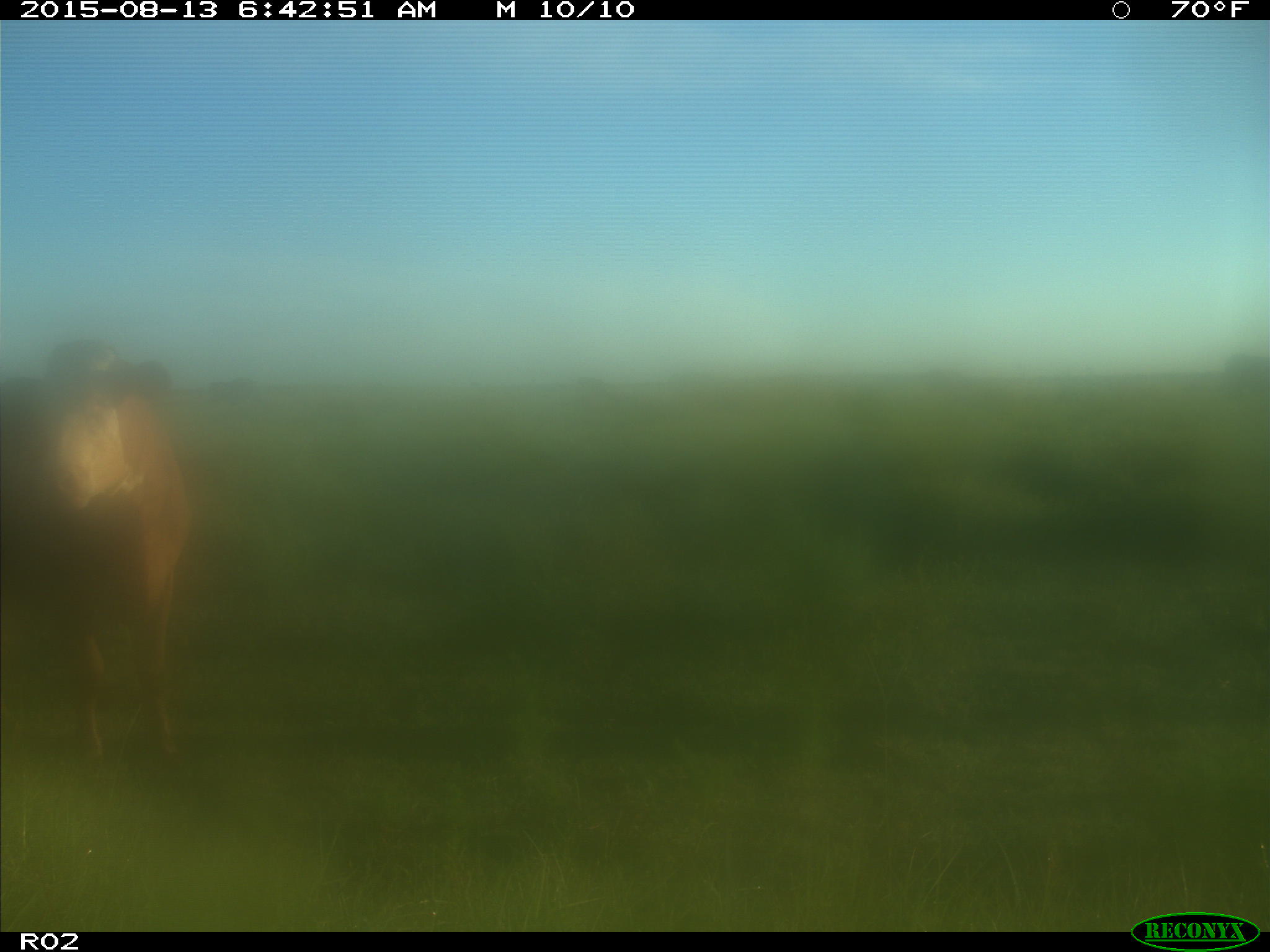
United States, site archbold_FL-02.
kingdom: Animalia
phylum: Chordata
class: Mammalia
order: Artiodactyla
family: Bovidae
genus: Bos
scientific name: Bos taurus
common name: domestic cow